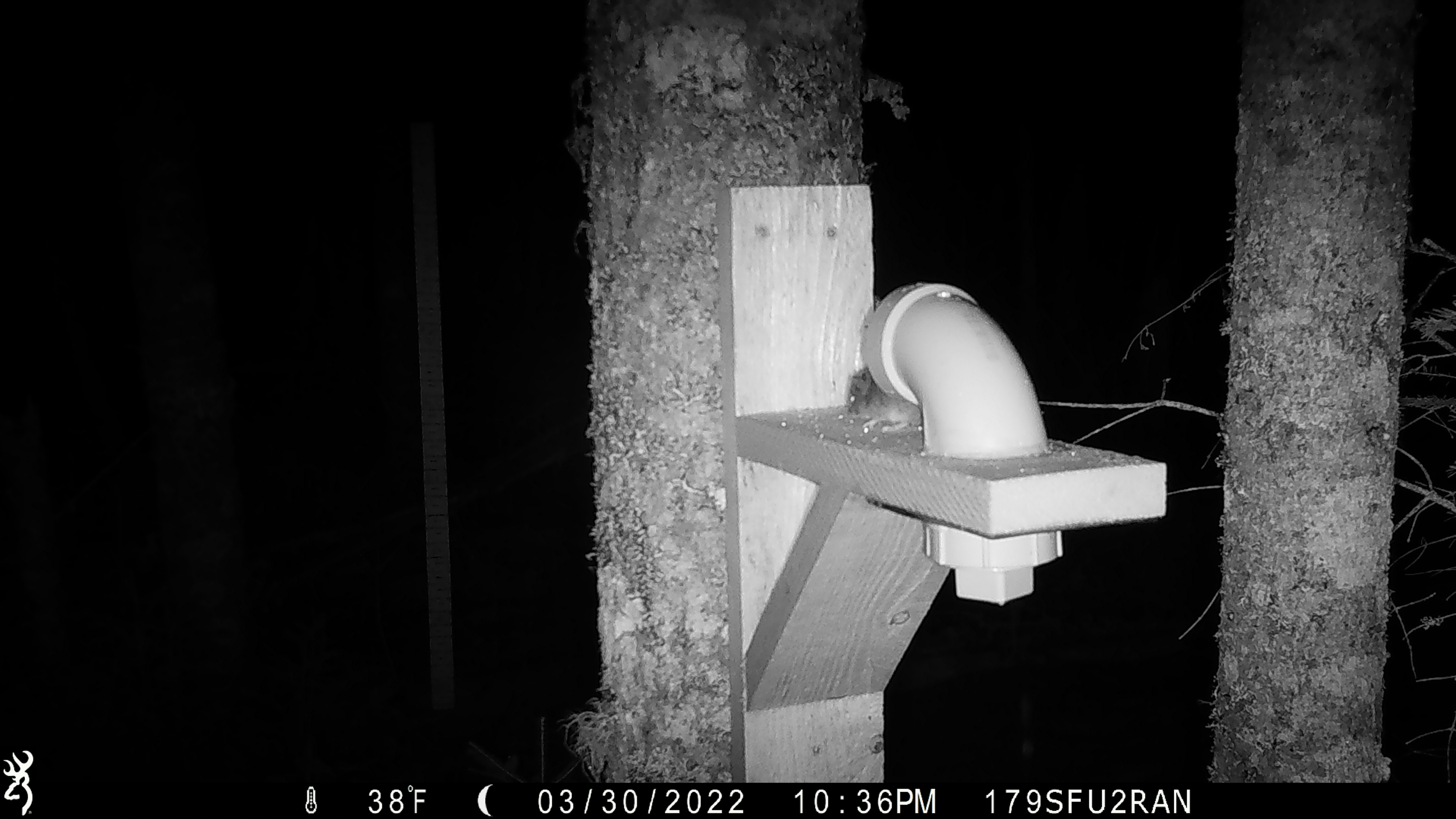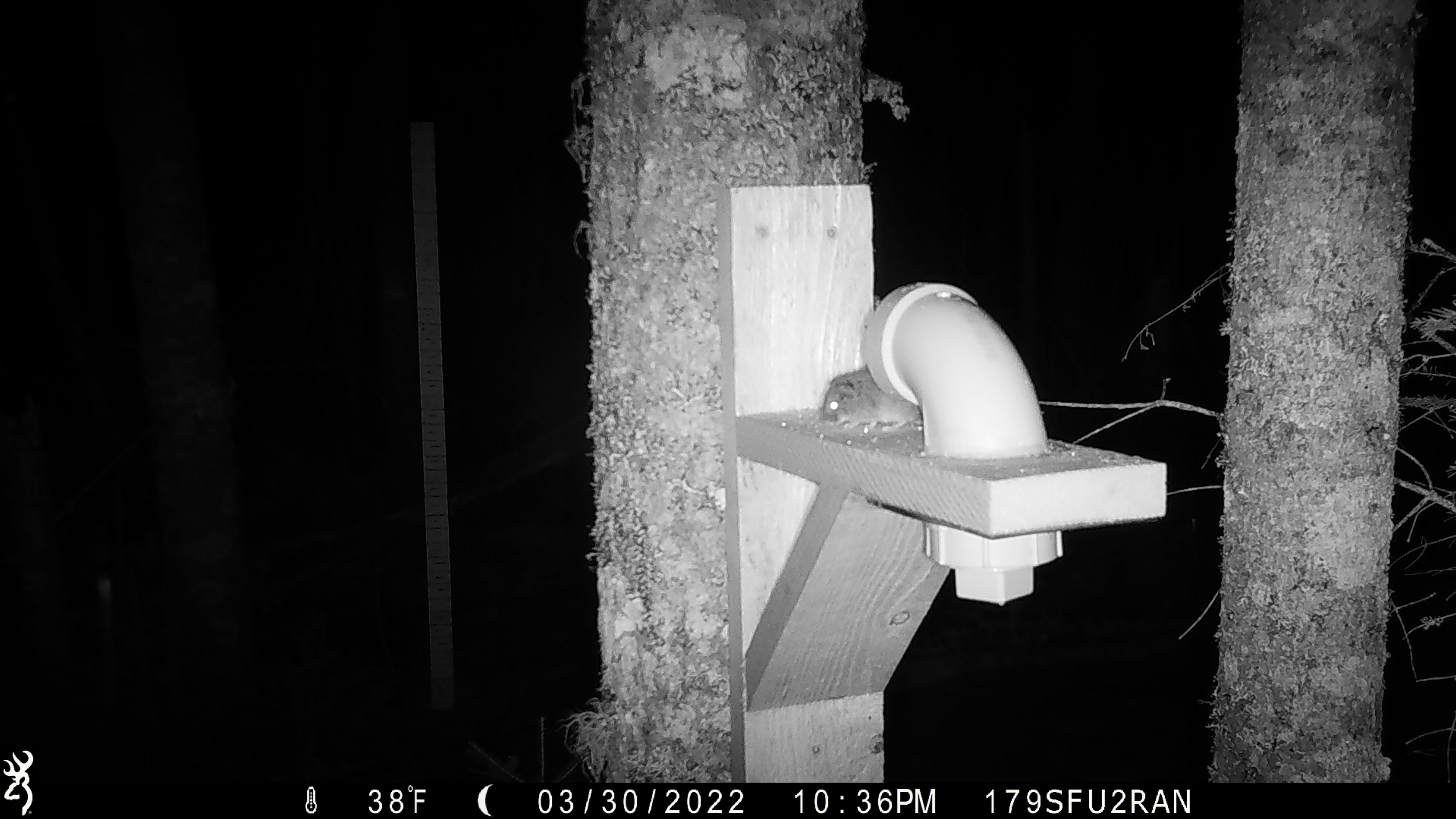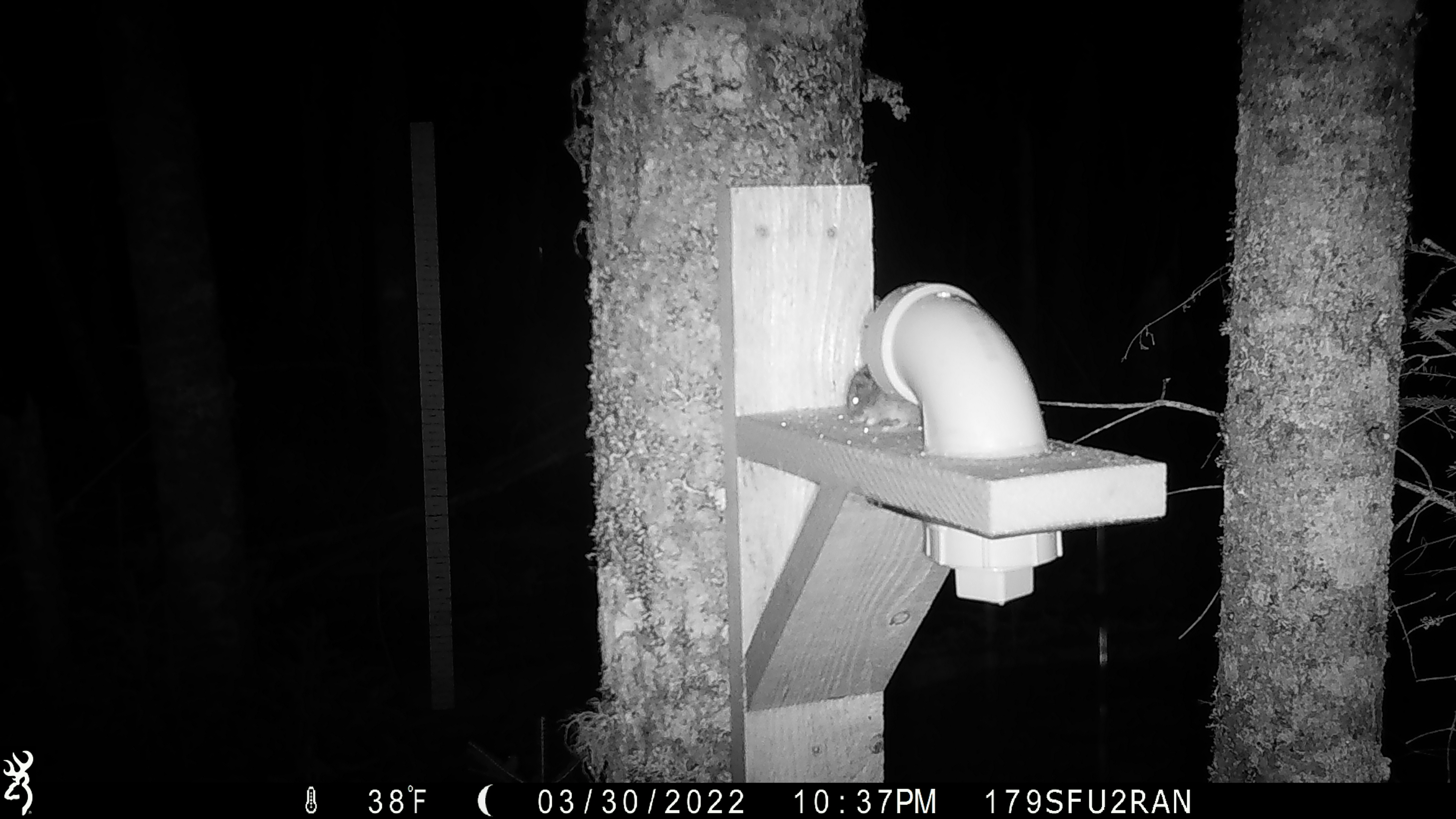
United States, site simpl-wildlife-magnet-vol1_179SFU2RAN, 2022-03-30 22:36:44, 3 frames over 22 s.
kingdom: Animalia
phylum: Chordata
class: Mammalia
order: Rodentia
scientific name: Rodentia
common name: mouse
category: mouse sp.